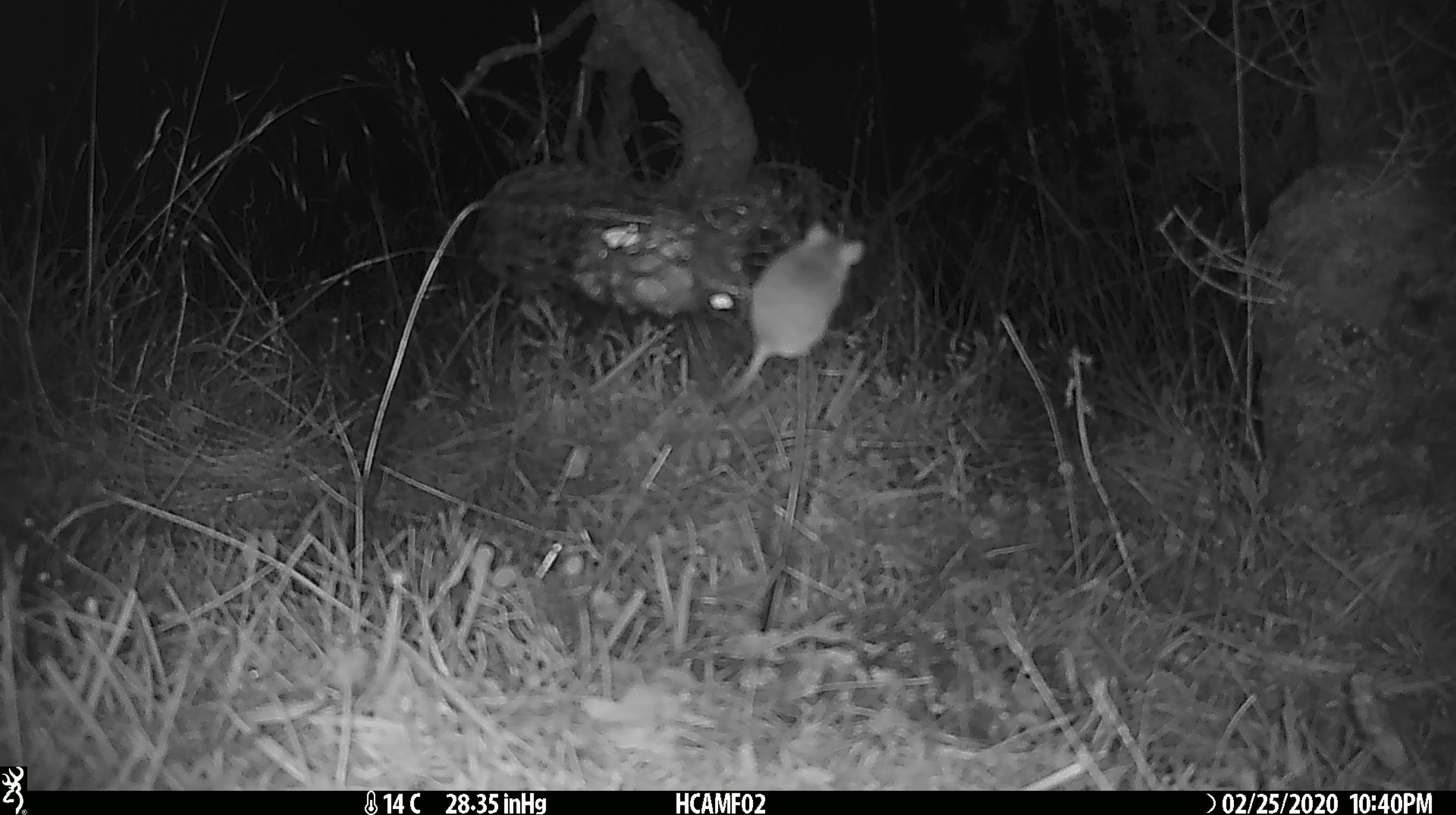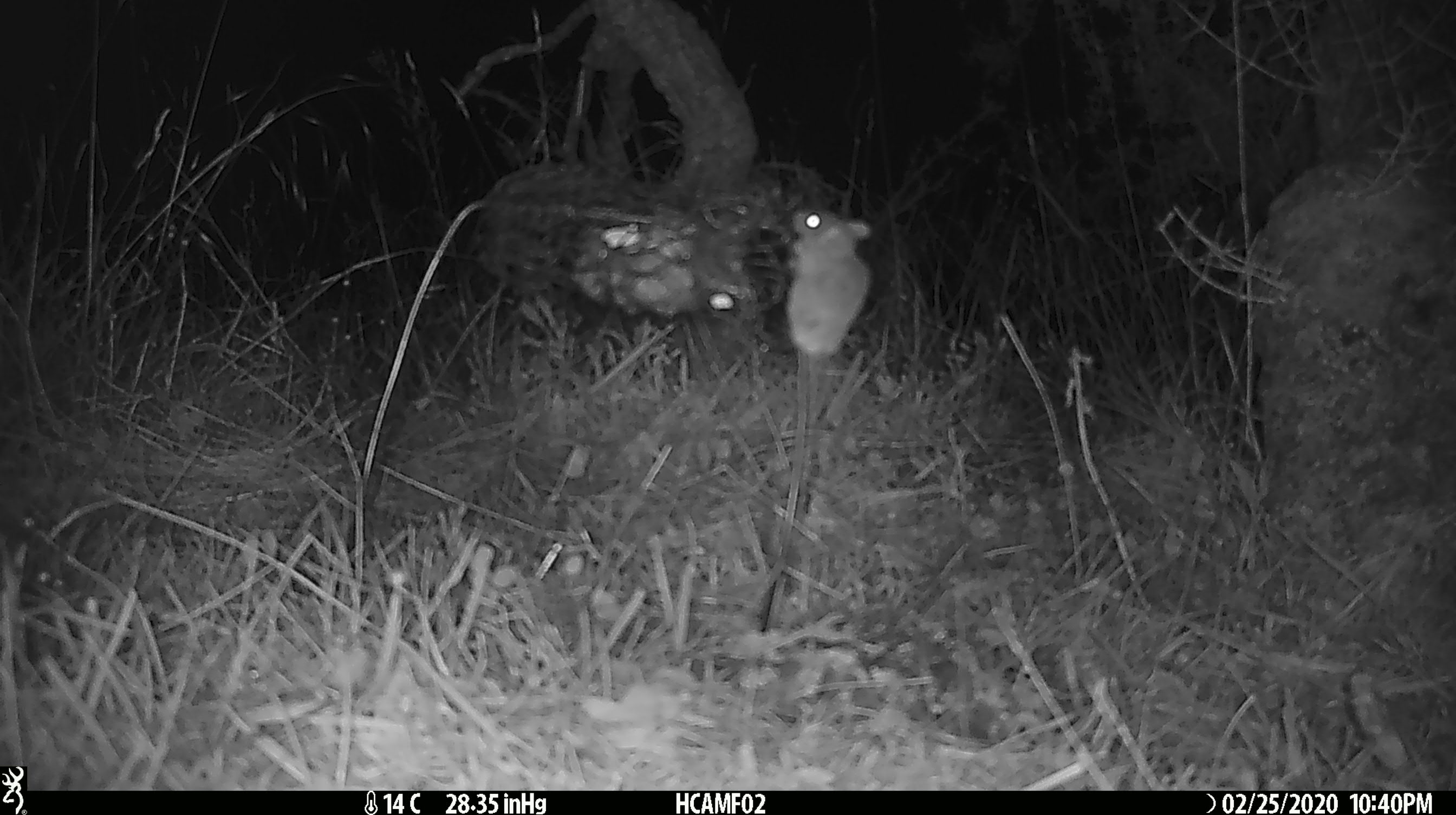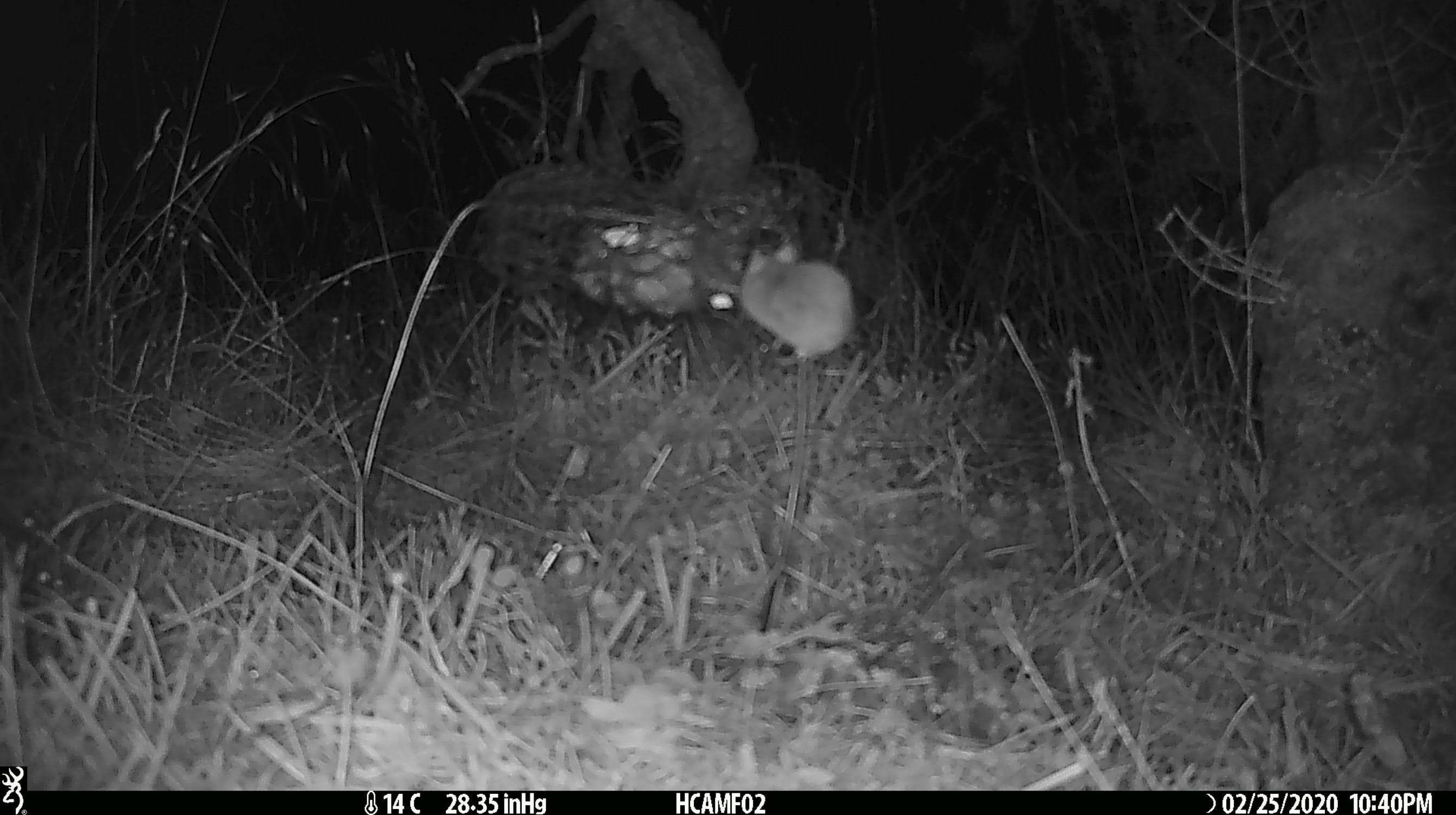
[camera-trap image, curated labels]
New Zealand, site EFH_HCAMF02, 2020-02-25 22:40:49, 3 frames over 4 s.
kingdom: Animalia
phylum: Chordata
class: Mammalia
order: Rodentia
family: Muridae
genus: Mus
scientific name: Mus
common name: mouse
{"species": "mouse (Mus)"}